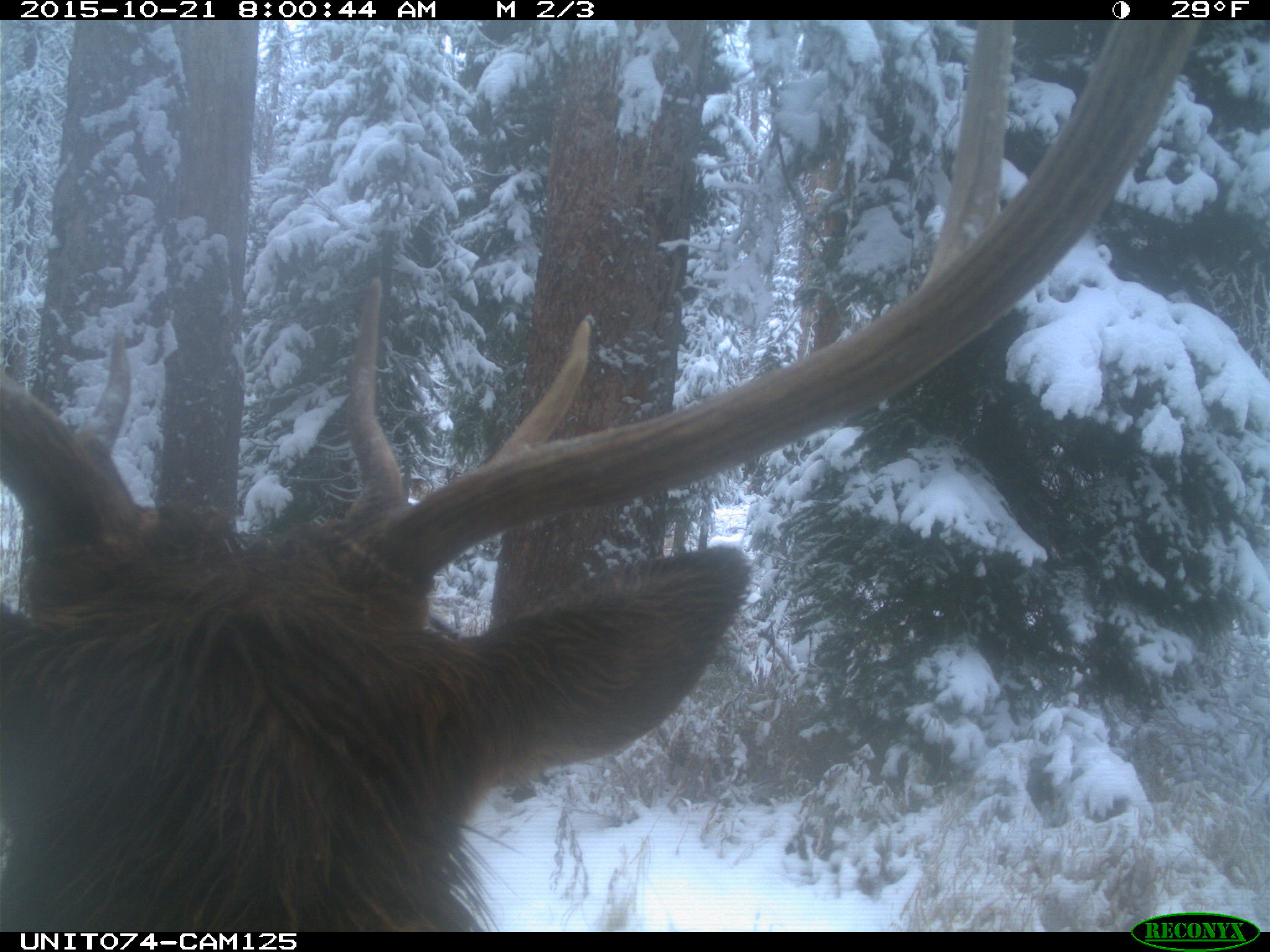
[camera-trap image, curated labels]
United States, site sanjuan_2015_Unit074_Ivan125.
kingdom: Animalia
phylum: Chordata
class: Mammalia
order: Artiodactyla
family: Cervidae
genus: Cervus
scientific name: Cervus elaphus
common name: red deer